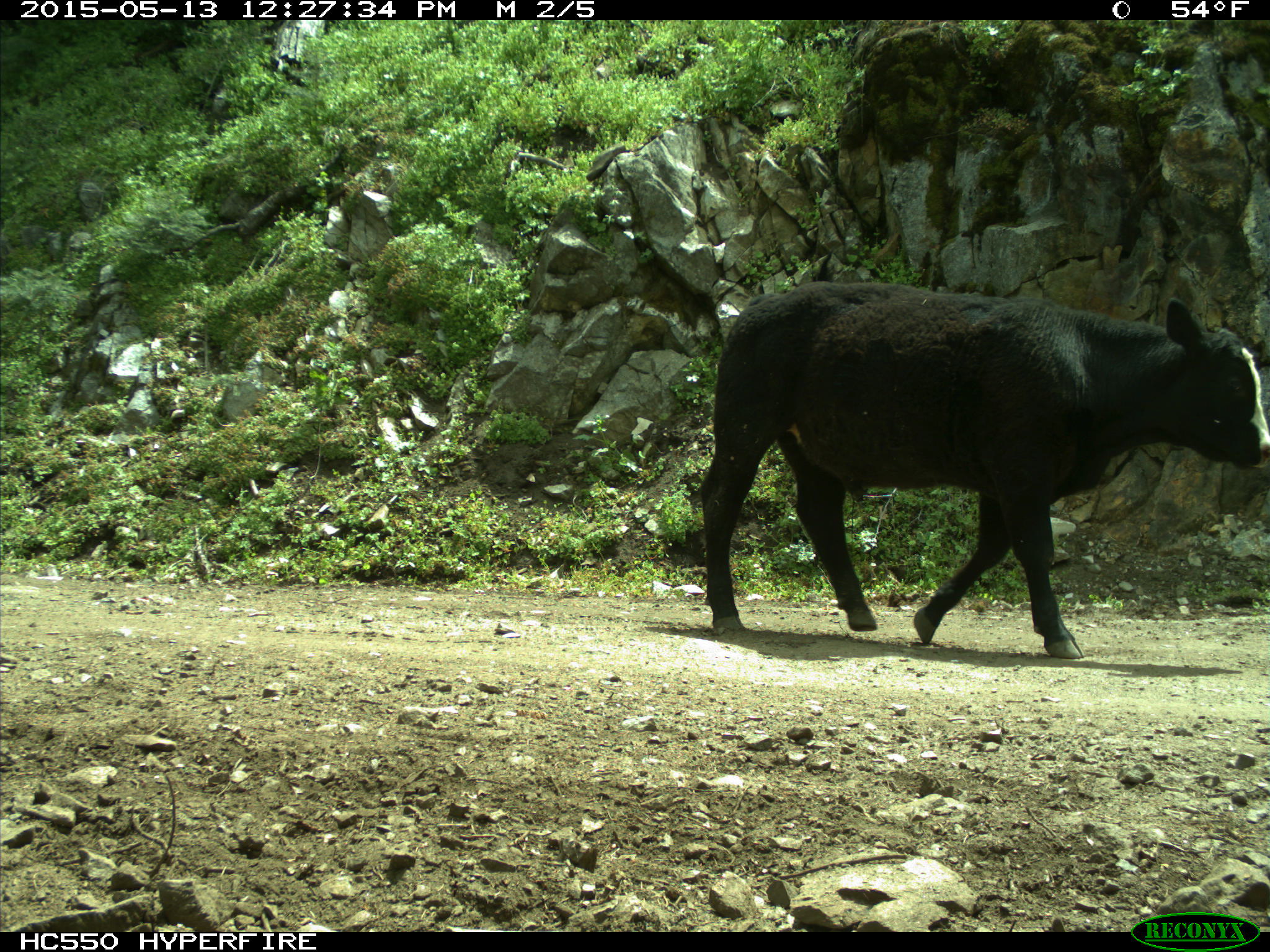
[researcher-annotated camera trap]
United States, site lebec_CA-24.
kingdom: Animalia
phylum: Chordata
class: Mammalia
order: Artiodactyla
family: Bovidae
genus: Bos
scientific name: Bos taurus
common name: domestic cow